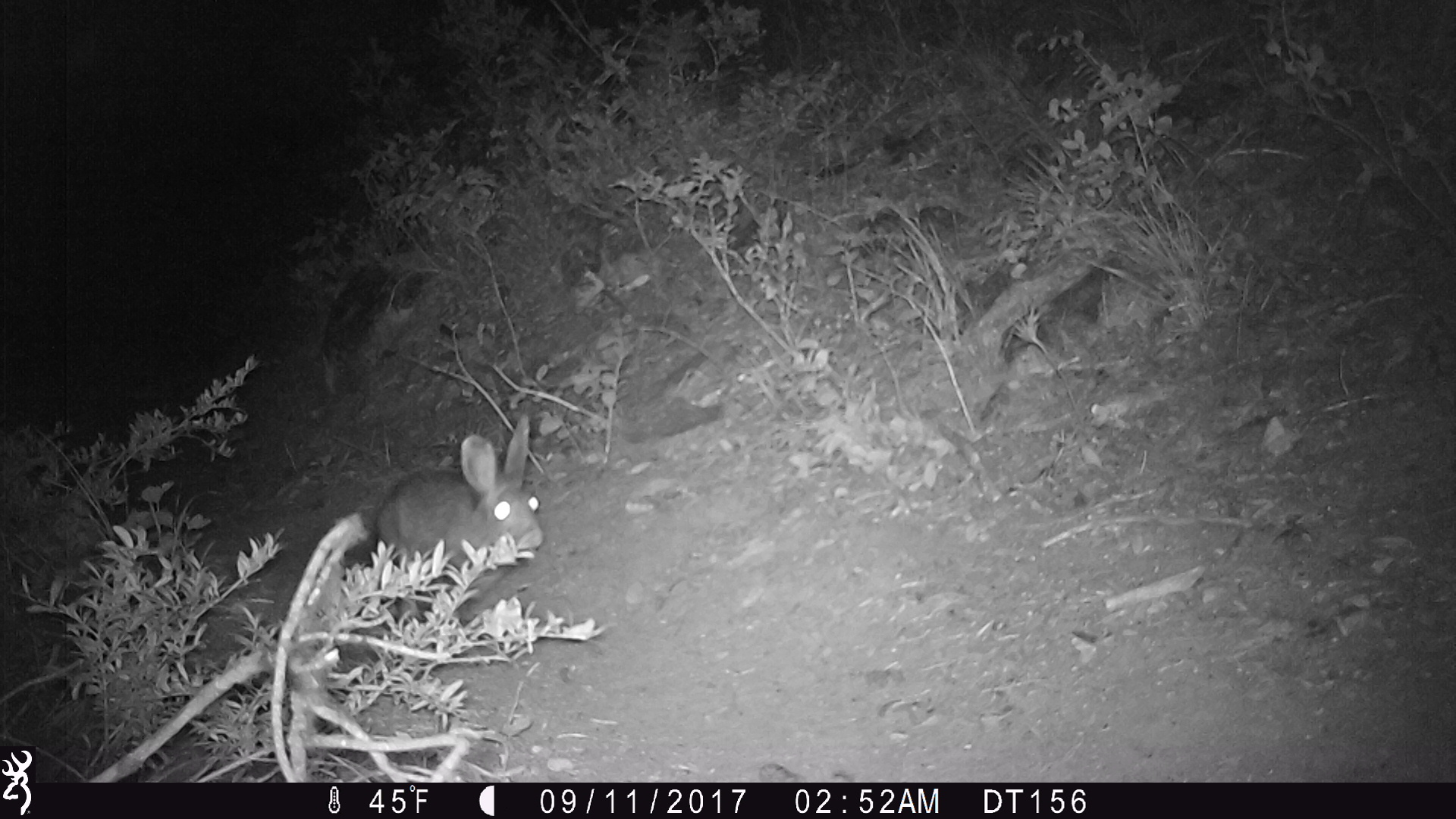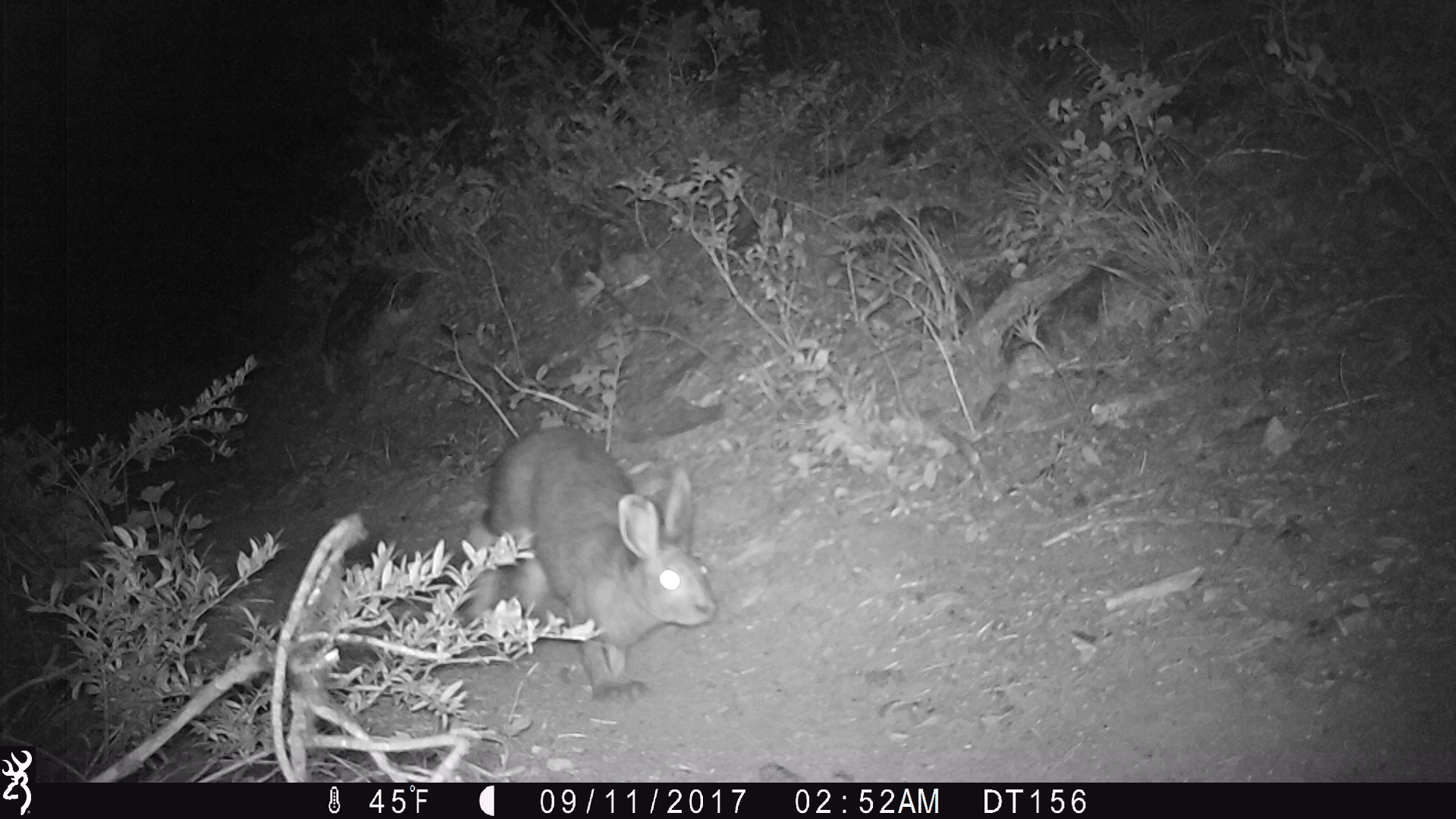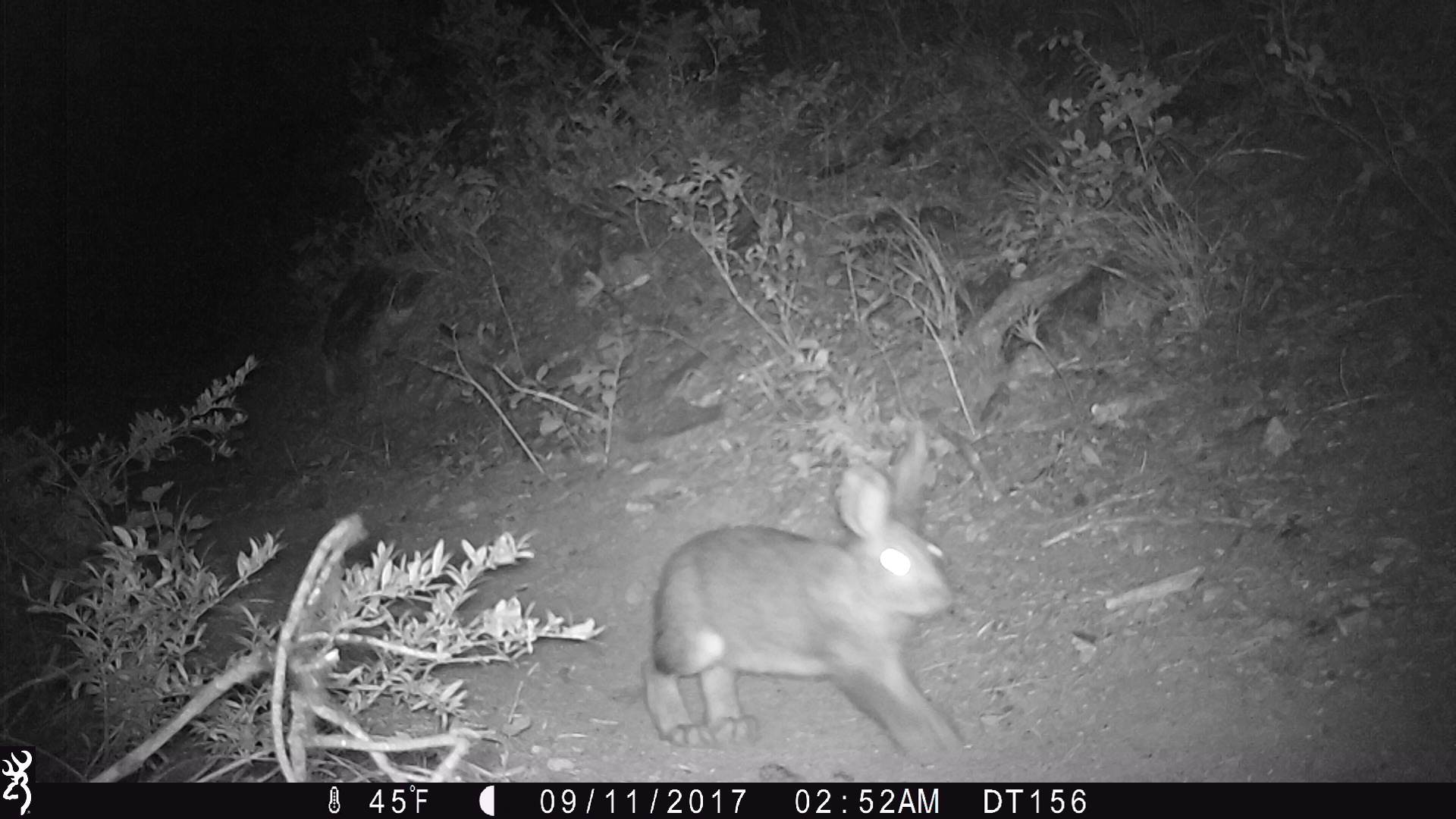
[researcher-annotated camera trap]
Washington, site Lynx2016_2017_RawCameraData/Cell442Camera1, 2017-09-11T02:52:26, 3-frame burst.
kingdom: Animalia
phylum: Chordata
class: Mammalia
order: Lagomorpha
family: Leporidae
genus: Lepus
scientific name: Lepus americanus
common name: snowshoe hare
Lepus americanus (snowshoe hare). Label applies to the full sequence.